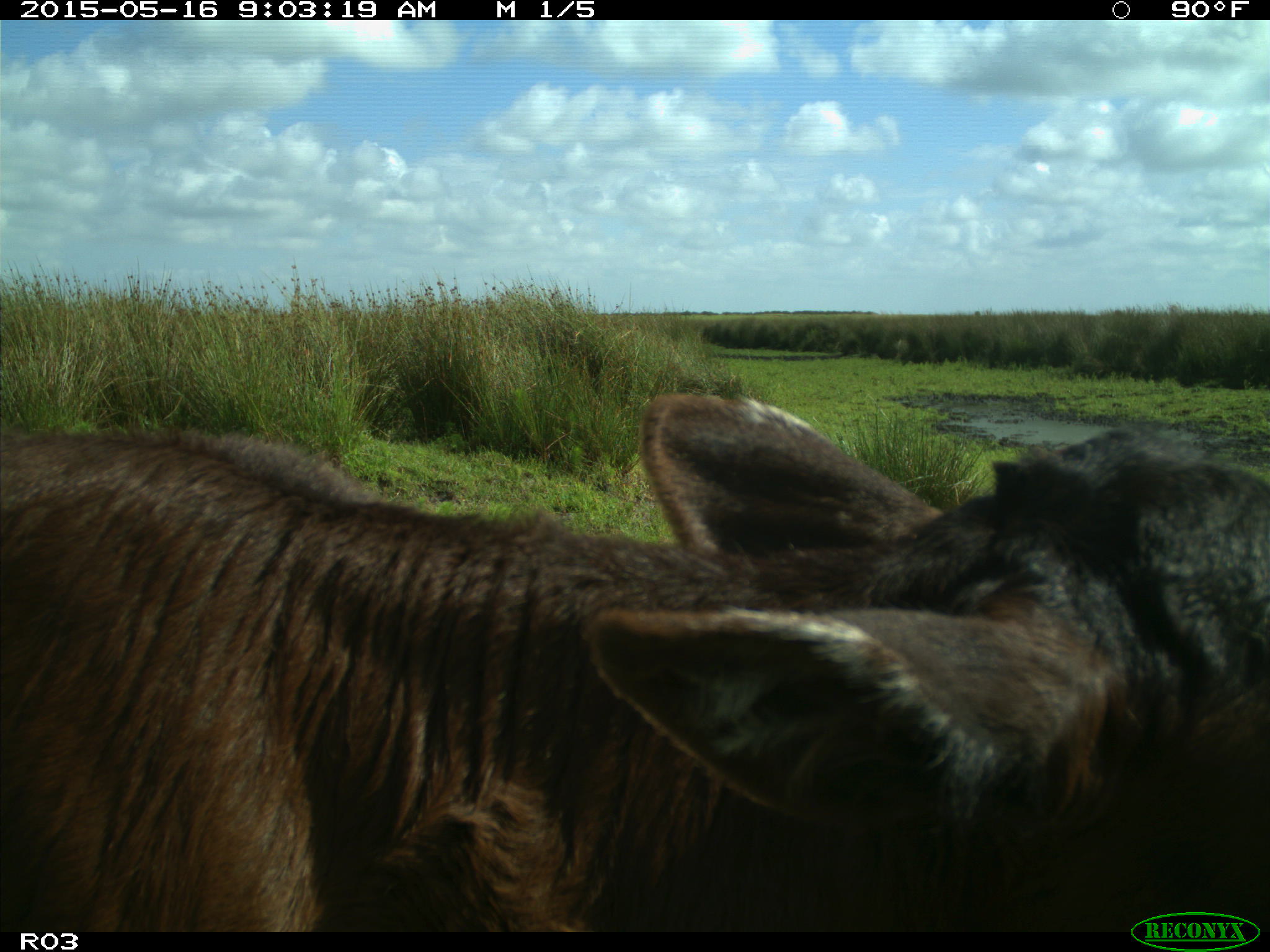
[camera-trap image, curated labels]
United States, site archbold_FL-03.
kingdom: Animalia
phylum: Chordata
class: Mammalia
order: Artiodactyla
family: Bovidae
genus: Bos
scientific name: Bos taurus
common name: domestic cow